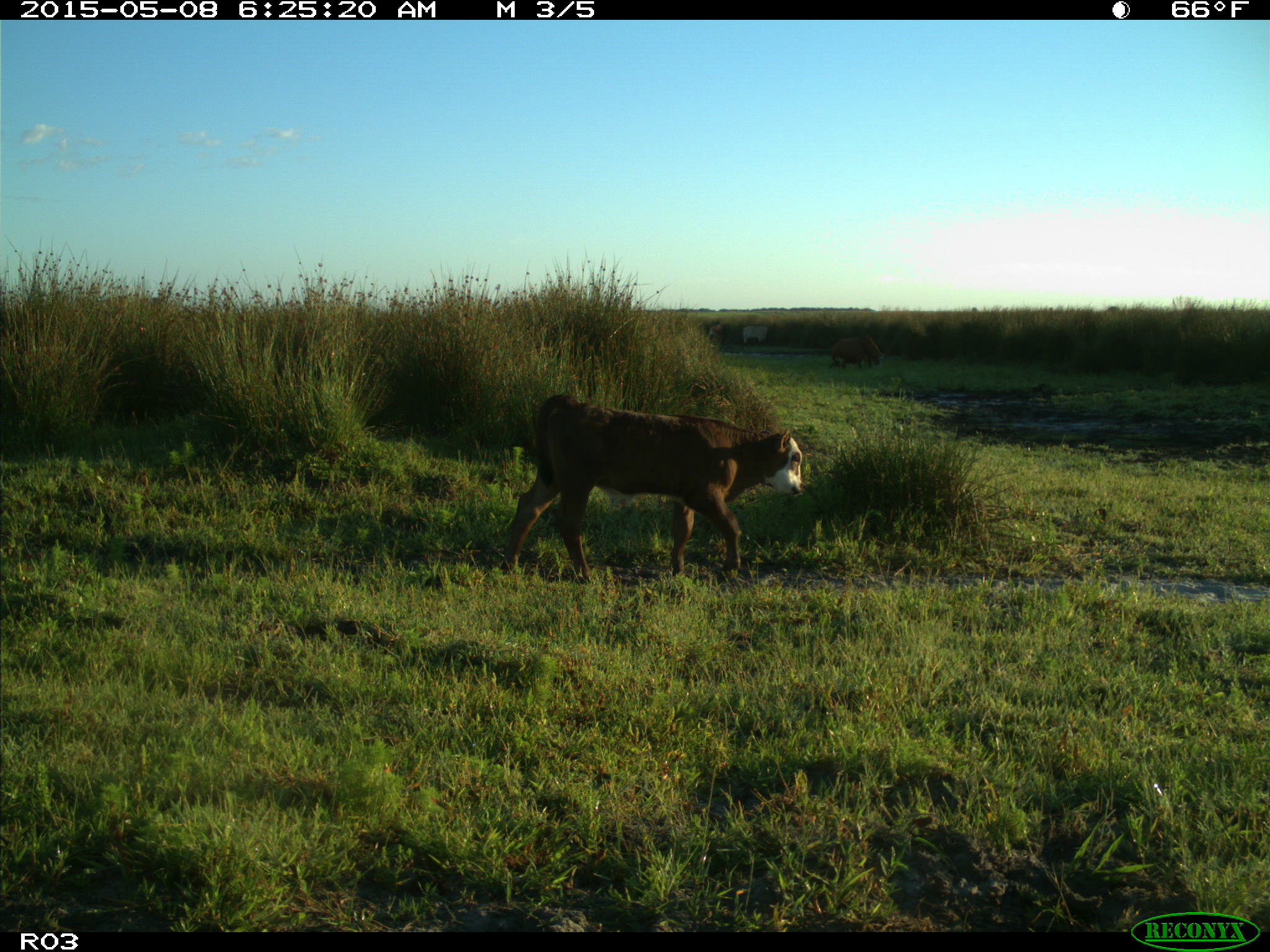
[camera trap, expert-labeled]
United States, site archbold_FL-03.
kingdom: Animalia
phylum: Chordata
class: Mammalia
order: Artiodactyla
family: Bovidae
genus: Bos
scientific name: Bos taurus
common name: domestic cow